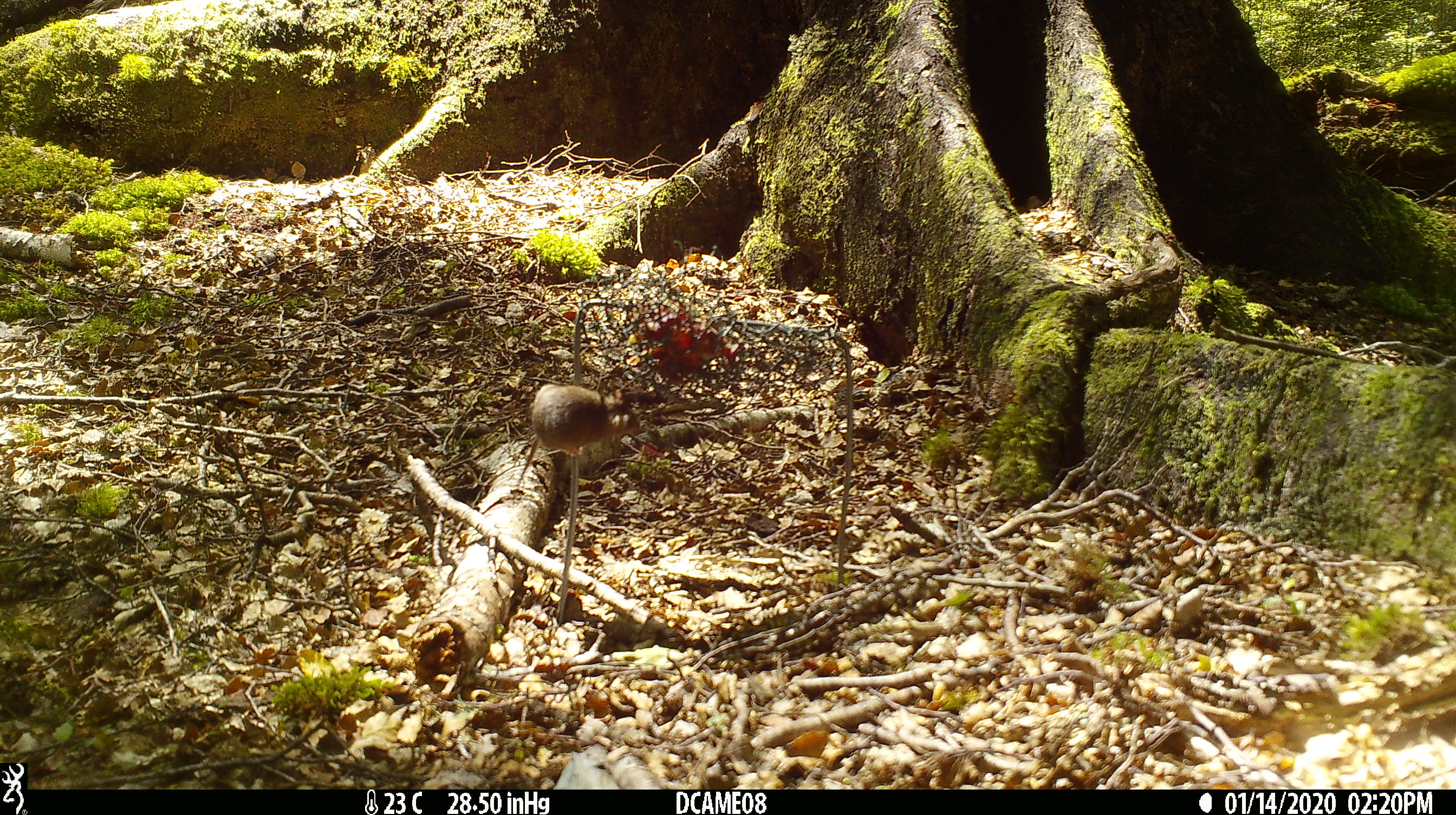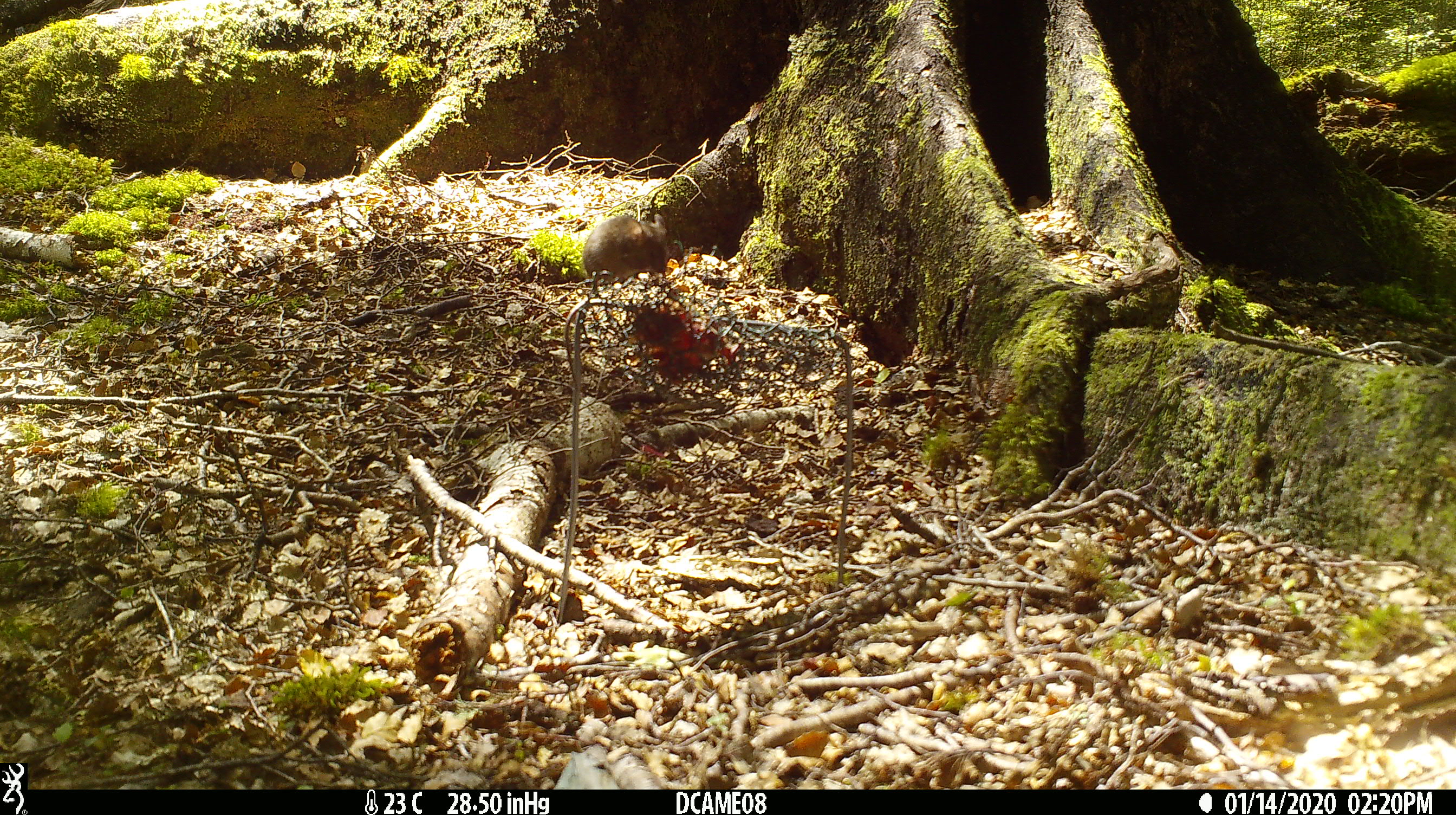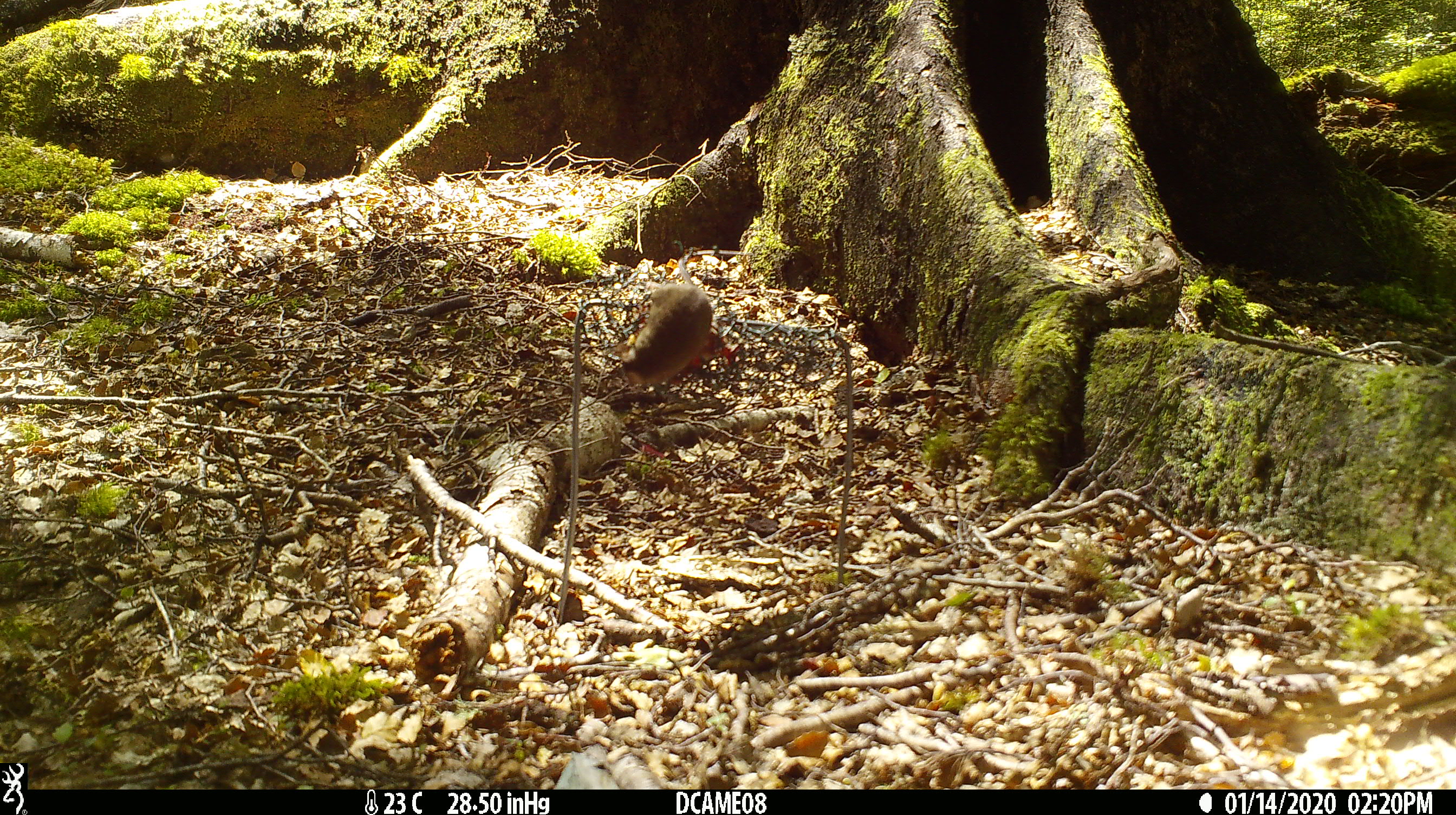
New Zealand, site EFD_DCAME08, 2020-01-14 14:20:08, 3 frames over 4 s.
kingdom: Animalia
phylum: Chordata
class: Mammalia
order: Rodentia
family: Muridae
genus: Mus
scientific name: Mus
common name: mouse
Mouse (Mus).